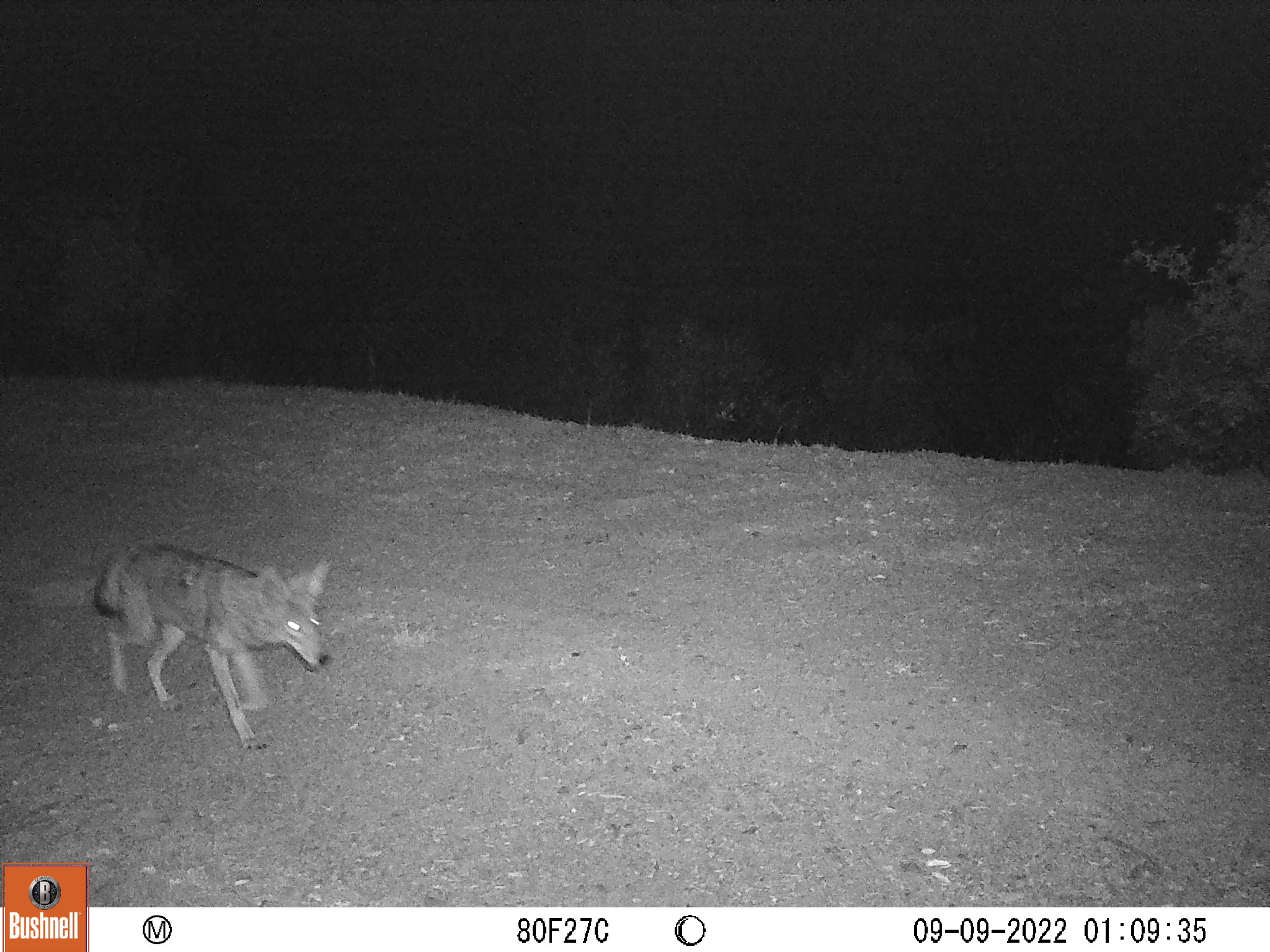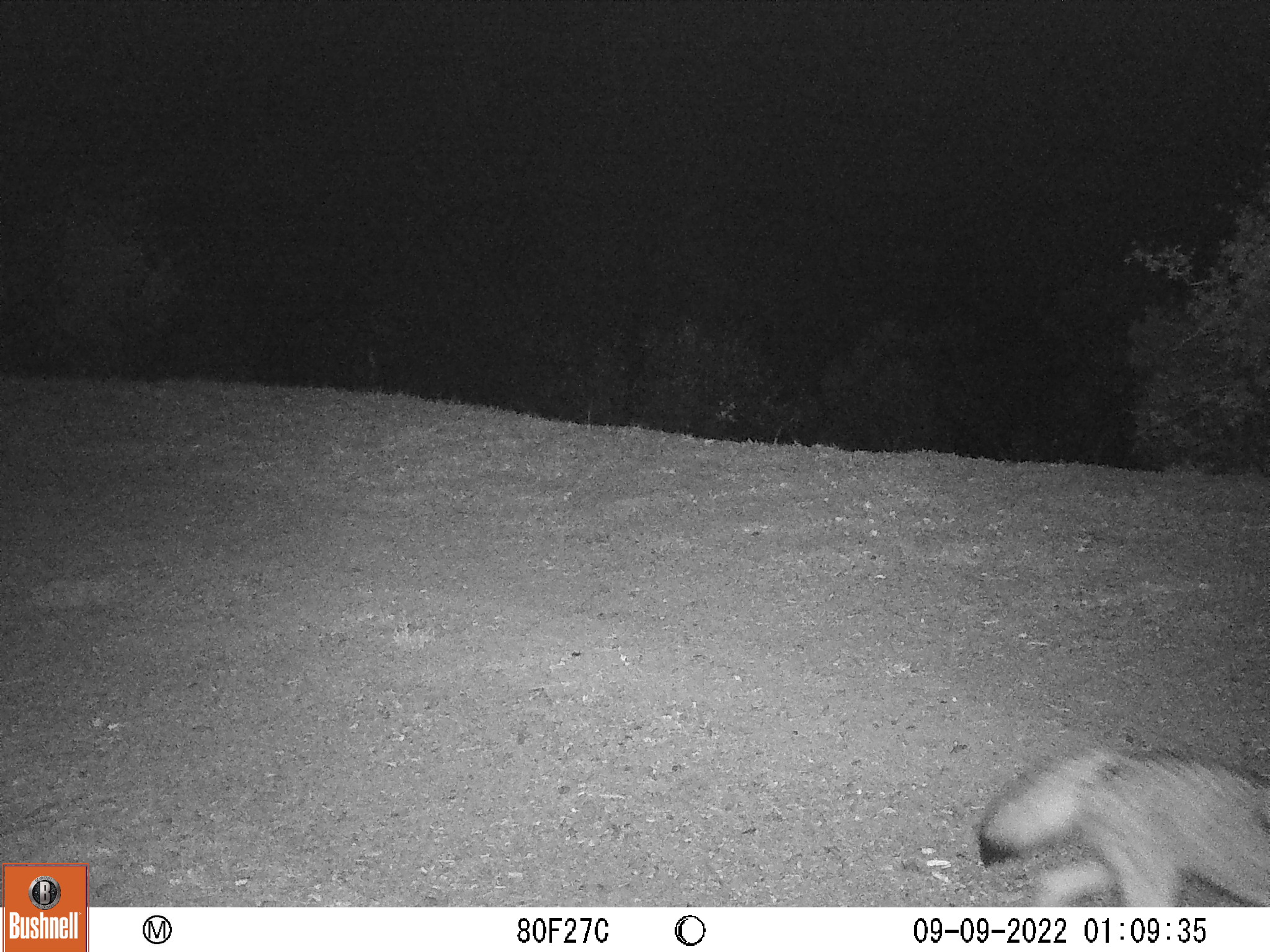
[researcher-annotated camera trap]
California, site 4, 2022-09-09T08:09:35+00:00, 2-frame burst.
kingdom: Animalia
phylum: Chordata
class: Mammalia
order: Carnivora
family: Canidae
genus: Canis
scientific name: Canis latrans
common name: coyote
Coyote (Canis latrans).